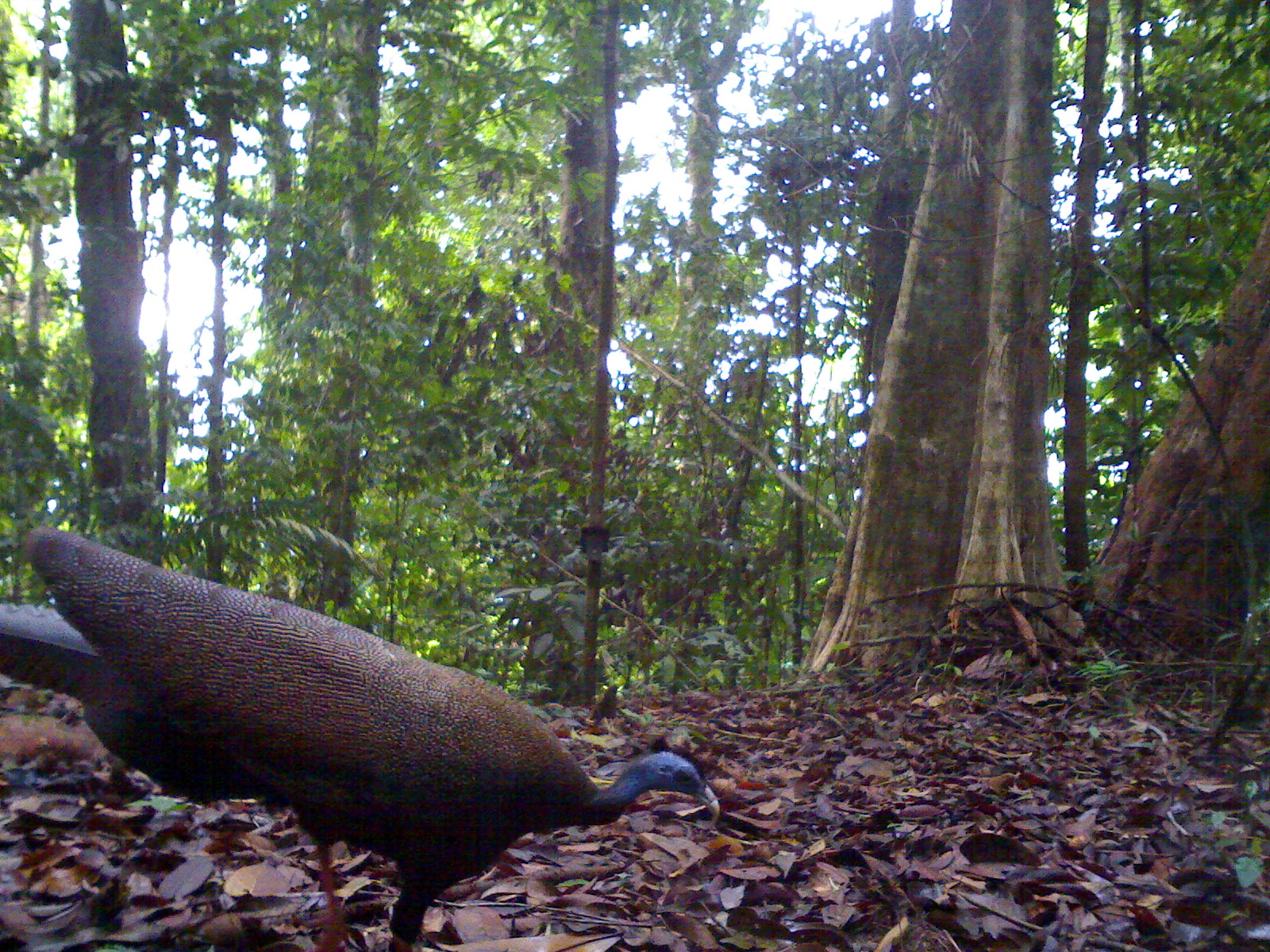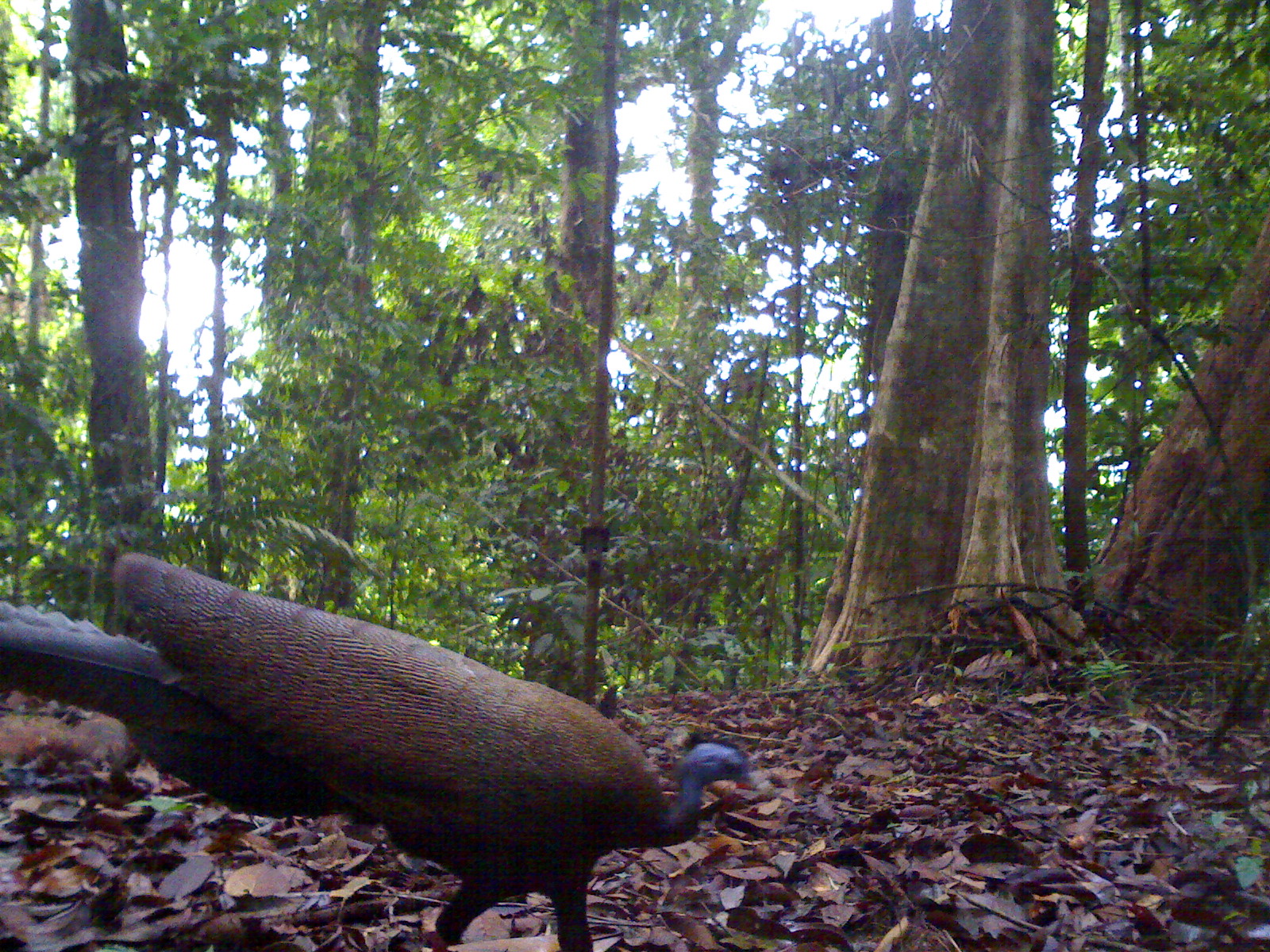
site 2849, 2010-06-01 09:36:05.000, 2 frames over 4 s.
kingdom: Animalia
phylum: Chordata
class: Aves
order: Galliformes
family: Phasianidae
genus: Argusianus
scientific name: Argusianus argus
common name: great argus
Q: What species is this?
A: Argusianus argus (great argus).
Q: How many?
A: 1.